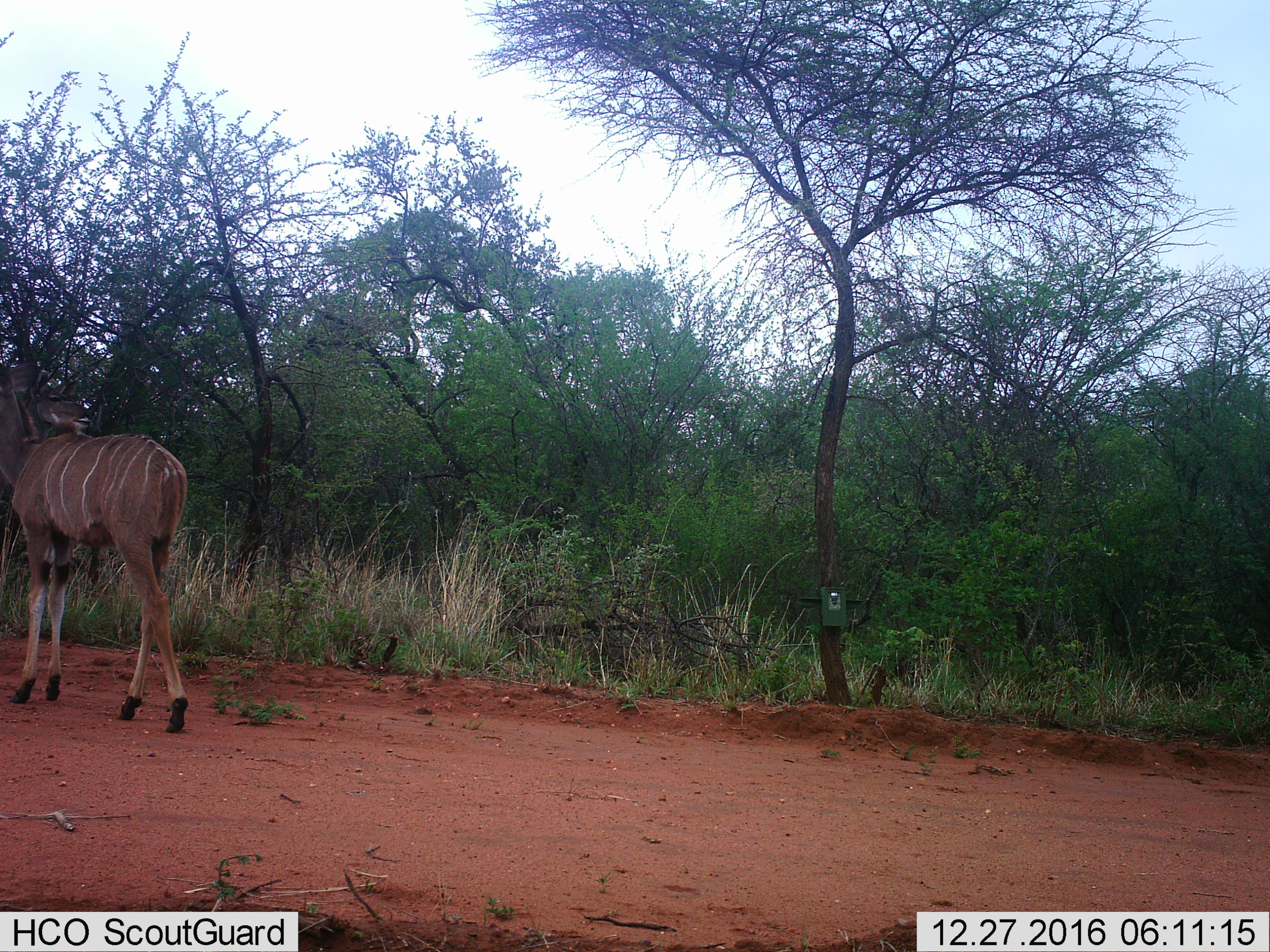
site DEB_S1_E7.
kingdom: Animalia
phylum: Chordata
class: Mammalia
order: Artiodactyla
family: Bovidae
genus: Tragelaphus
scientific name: Tragelaphus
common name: kudu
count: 1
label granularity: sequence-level